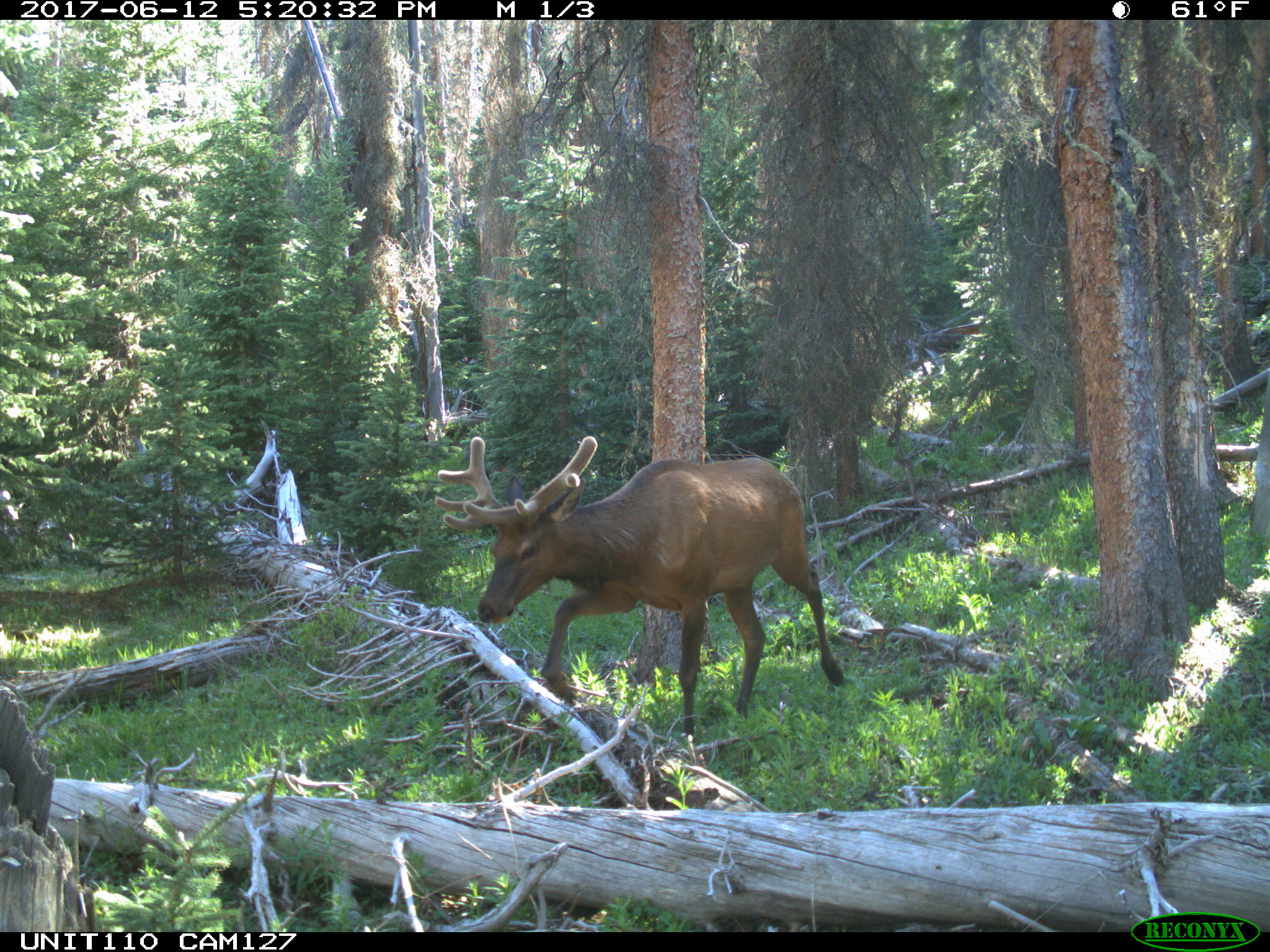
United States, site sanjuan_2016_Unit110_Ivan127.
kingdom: Animalia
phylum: Chordata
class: Mammalia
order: Artiodactyla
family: Cervidae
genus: Cervus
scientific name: Cervus elaphus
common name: red deer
Cervus elaphus (red deer).